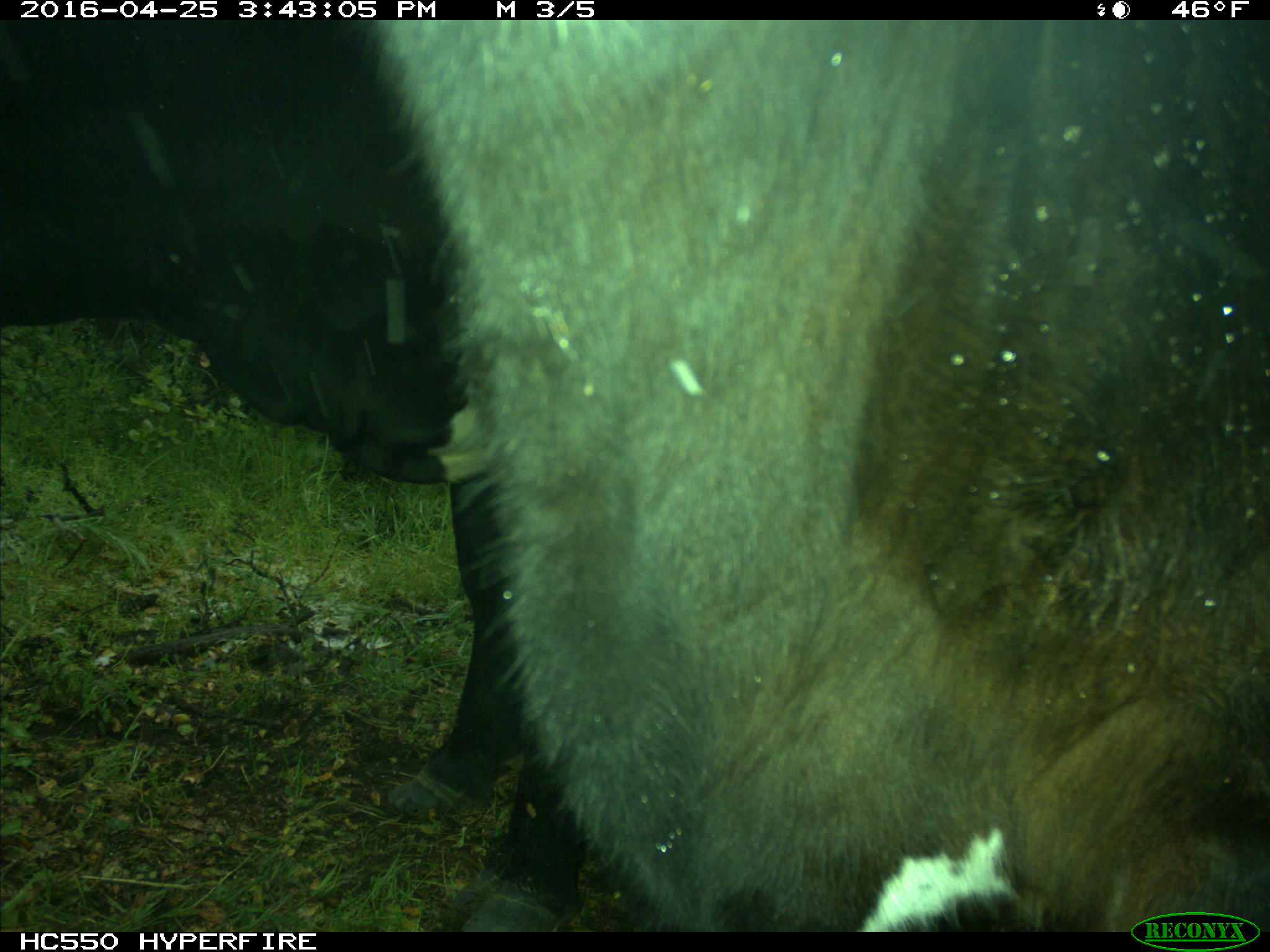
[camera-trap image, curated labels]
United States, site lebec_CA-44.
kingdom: Animalia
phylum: Chordata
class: Mammalia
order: Artiodactyla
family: Bovidae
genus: Bos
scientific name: Bos taurus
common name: domestic cow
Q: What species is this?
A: Bos taurus (domestic cow).